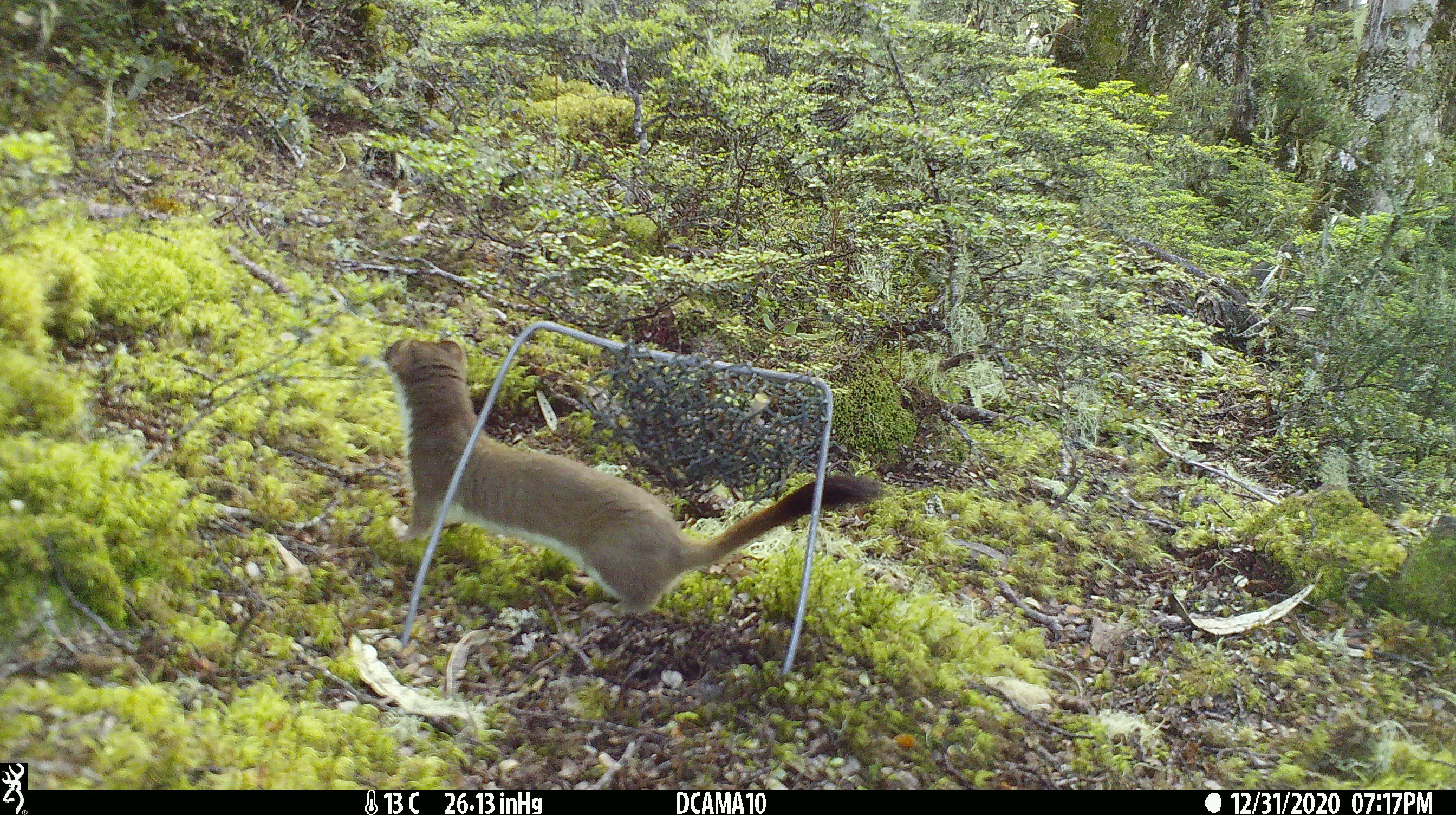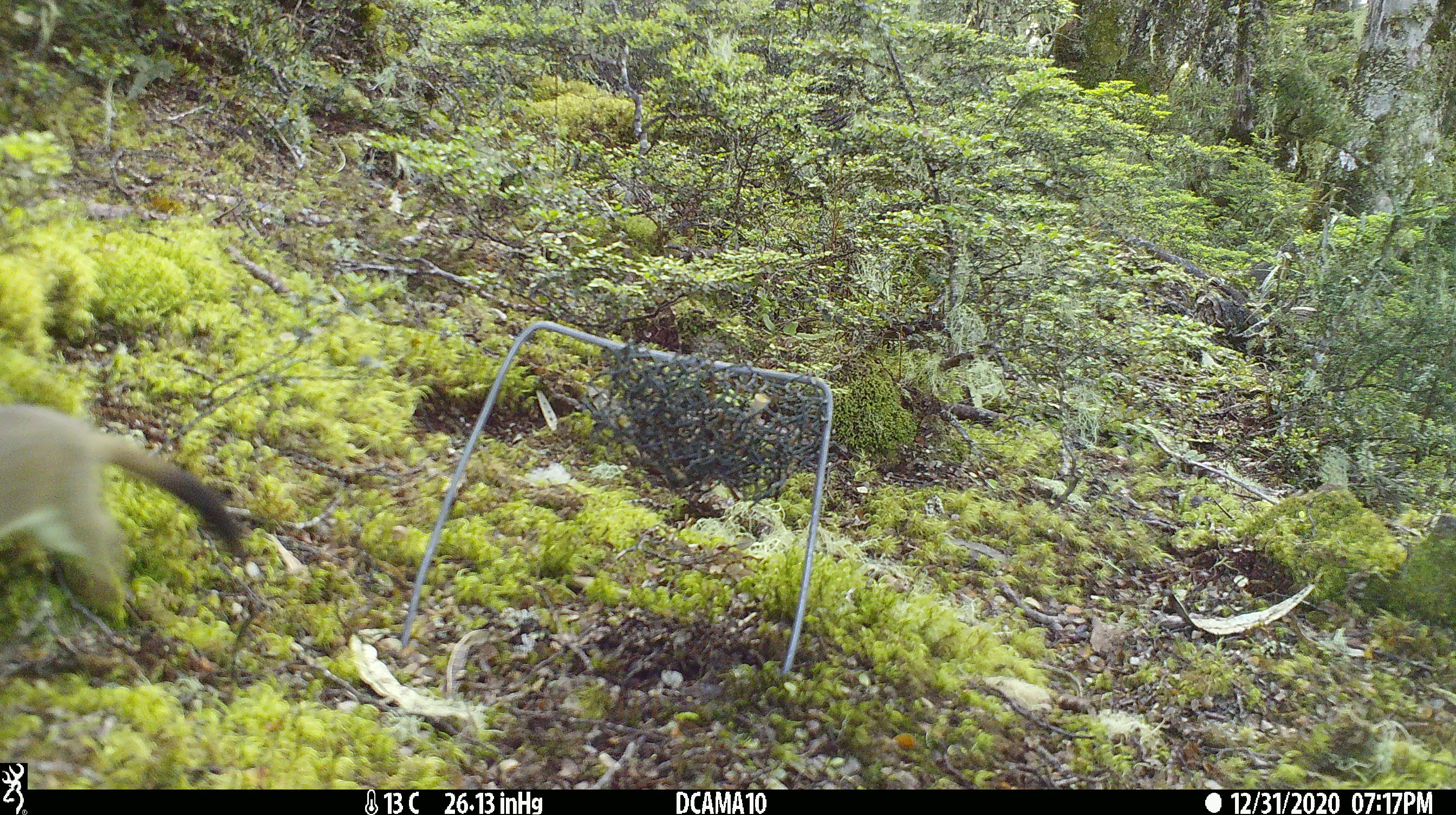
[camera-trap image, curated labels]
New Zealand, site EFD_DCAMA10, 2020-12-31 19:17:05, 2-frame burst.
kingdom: Animalia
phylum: Chordata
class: Mammalia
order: Carnivora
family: Mustelidae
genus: Mustela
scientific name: Mustela erminea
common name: stoat